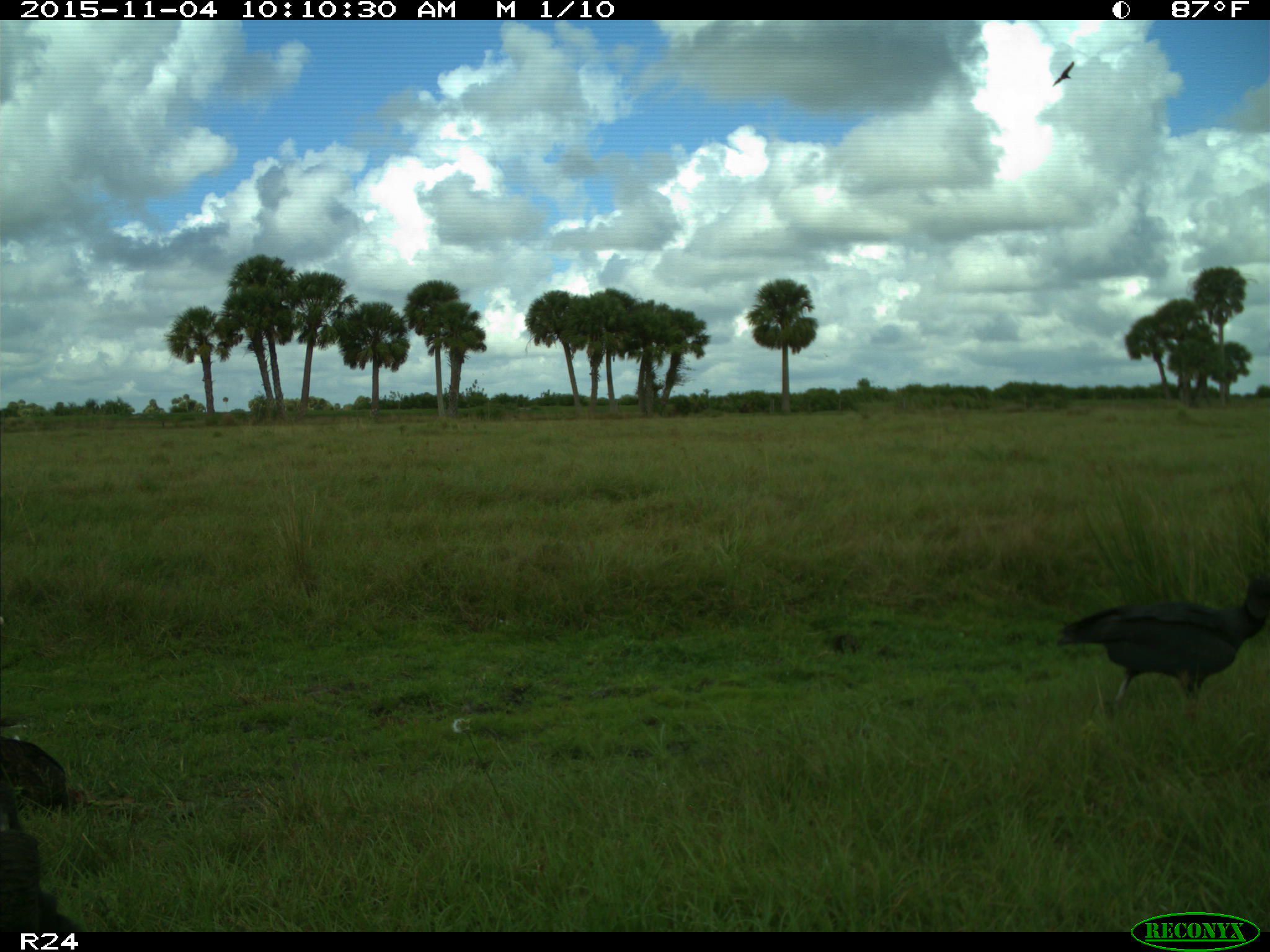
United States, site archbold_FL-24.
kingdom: Animalia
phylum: Chordata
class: Aves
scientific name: Aves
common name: birds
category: unidentified bird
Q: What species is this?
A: Unidentified bird (birds) (Aves).